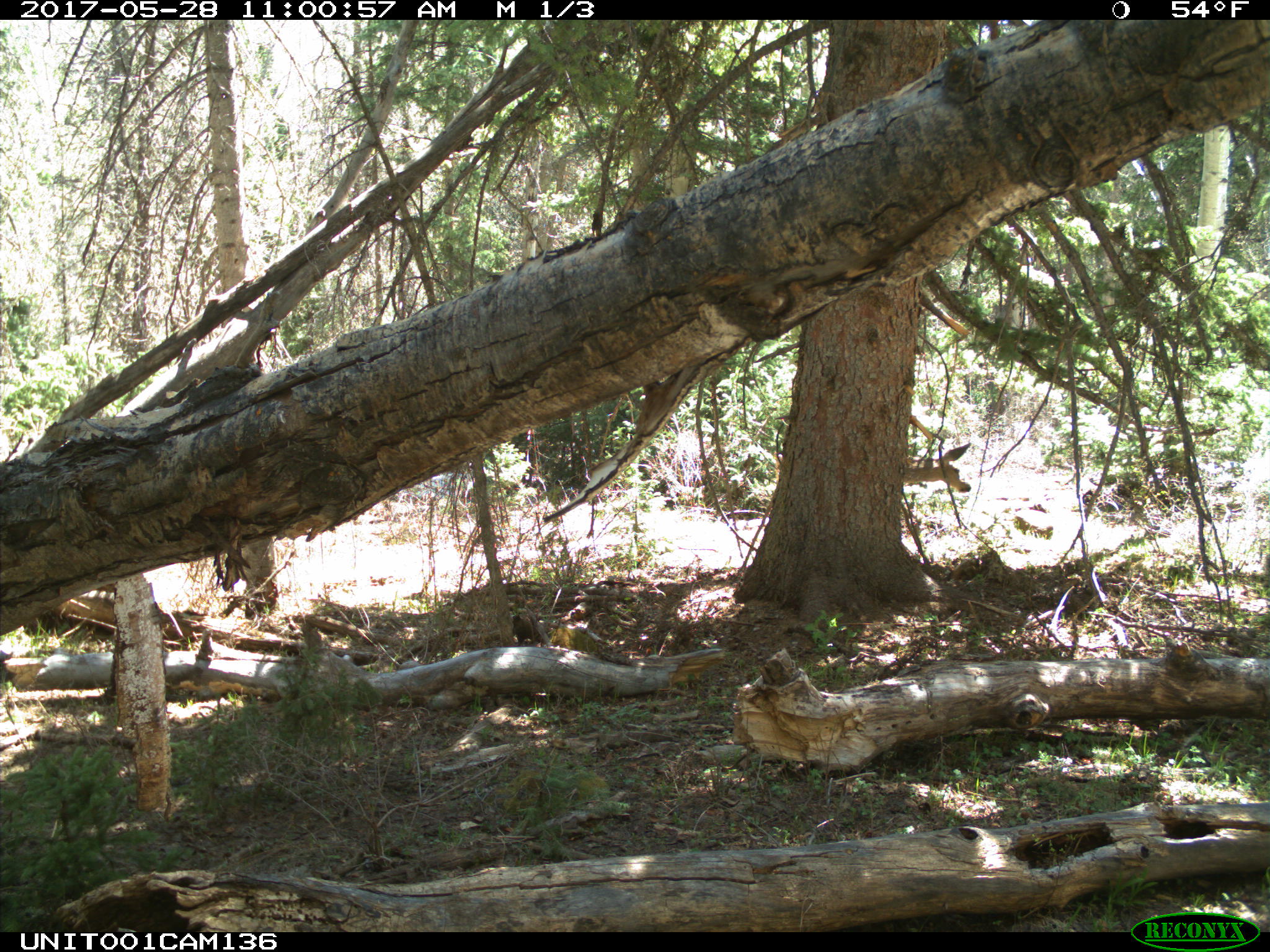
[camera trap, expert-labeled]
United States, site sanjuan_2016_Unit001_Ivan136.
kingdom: Animalia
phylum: Chordata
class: Mammalia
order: Artiodactyla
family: Cervidae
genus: Odocoileus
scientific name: Odocoileus hemionus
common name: mule deer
Odocoileus hemionus (mule deer).